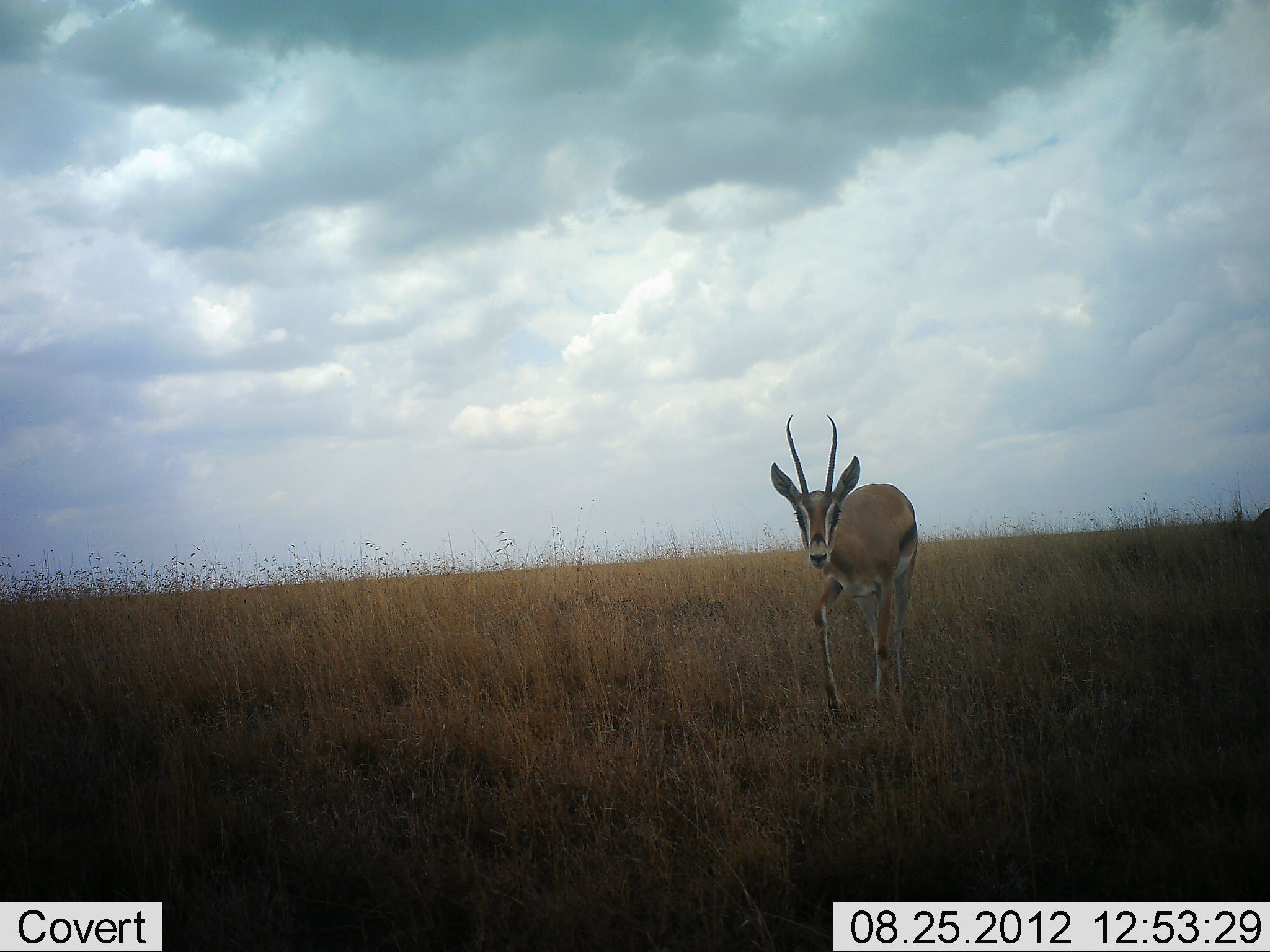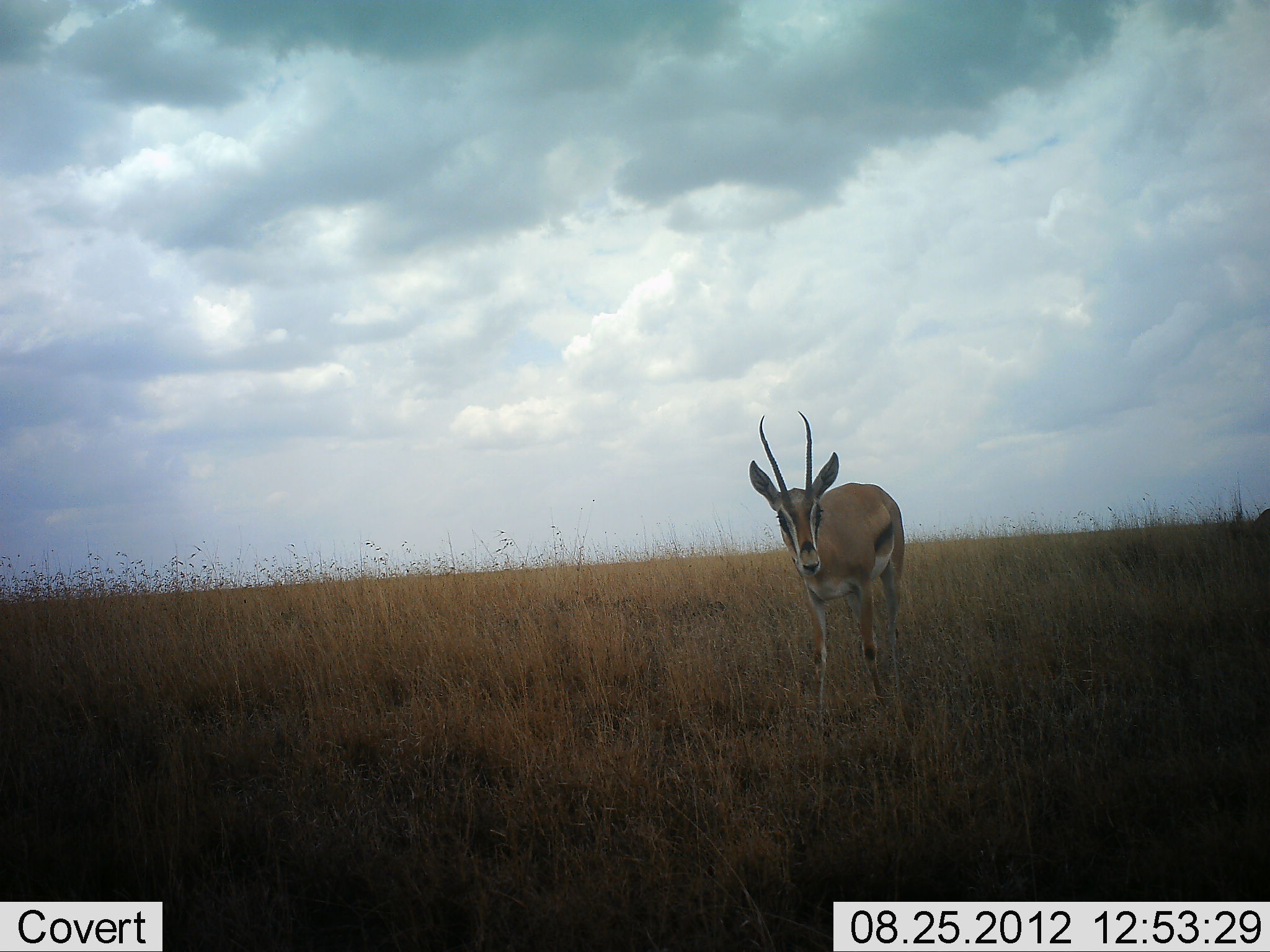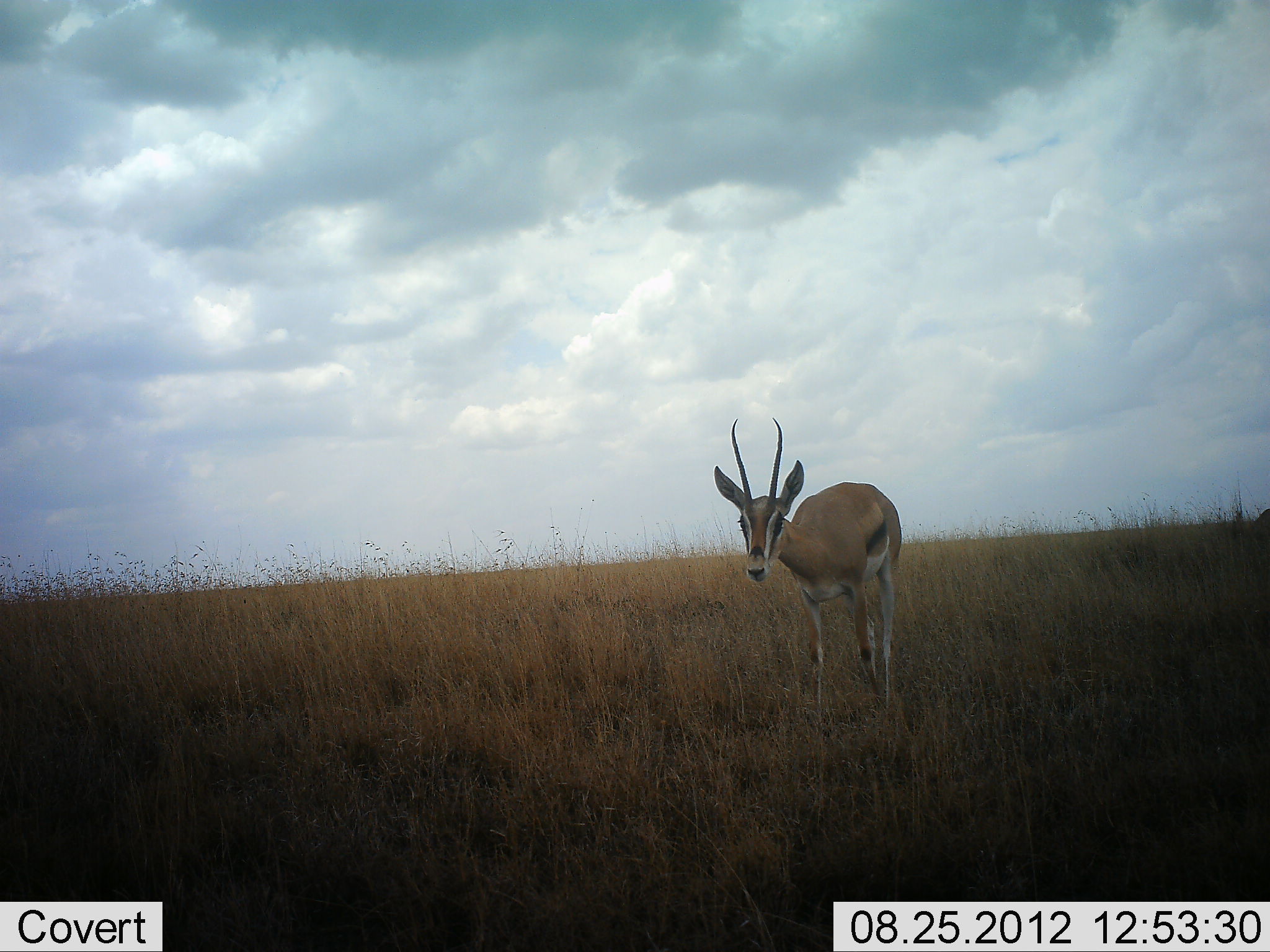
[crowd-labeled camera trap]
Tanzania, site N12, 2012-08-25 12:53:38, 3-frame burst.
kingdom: Animalia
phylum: Chordata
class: Mammalia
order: Artiodactyla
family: Bovidae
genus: Eudorcas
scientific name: Eudorcas thomsonii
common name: thomson's gazelle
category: gazellethomsons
Gazellethomsons (thomson's gazelle) (Eudorcas thomsonii), count 1. Behavior (volunteer vote fractions): standing 50%, resting 0%, moving 60%, interacting 0%. Young present (vote fraction): 0%. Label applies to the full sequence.